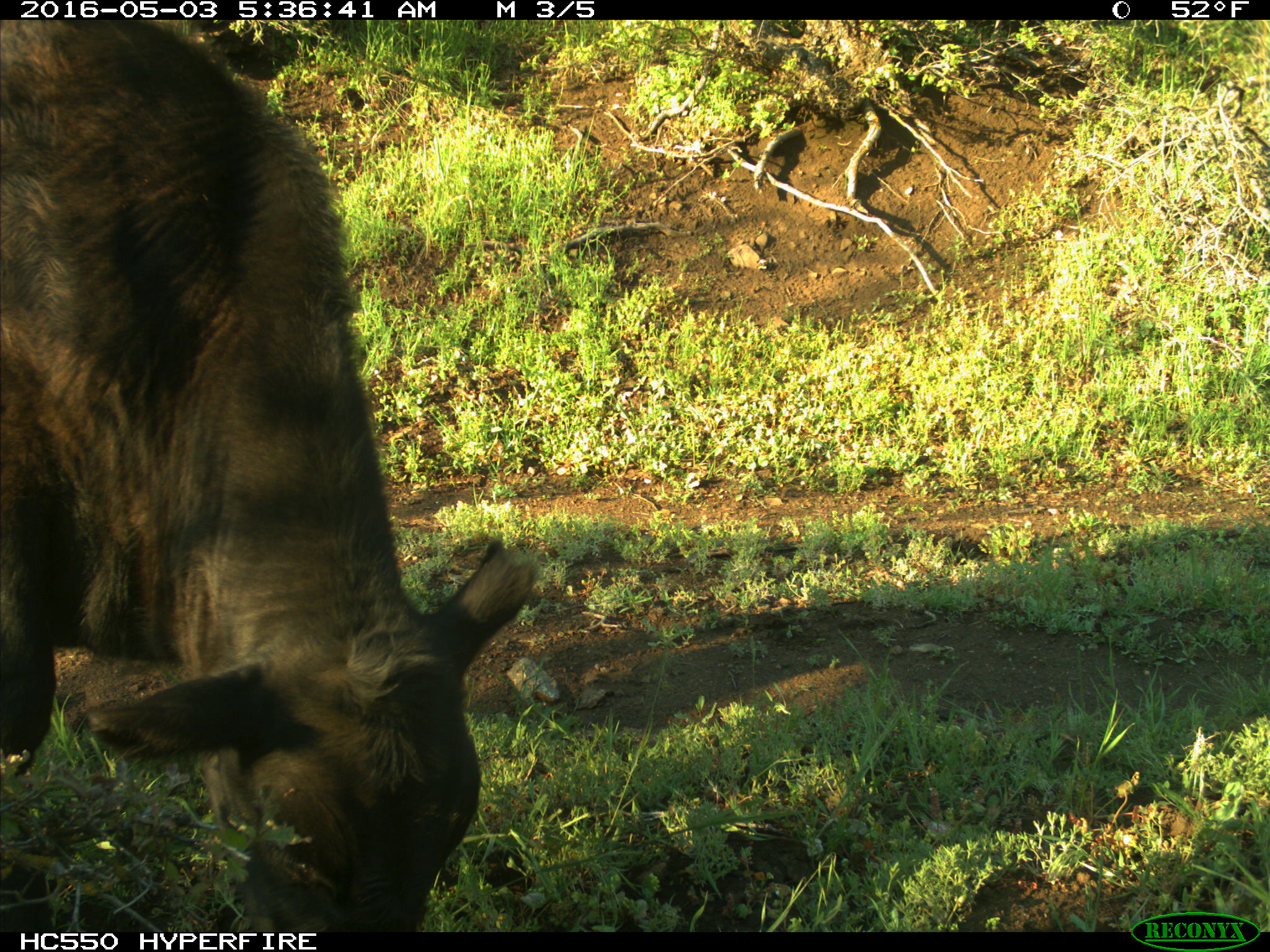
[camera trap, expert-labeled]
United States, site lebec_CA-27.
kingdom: Animalia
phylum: Chordata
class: Mammalia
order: Artiodactyla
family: Bovidae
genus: Bos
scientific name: Bos taurus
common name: domestic cow